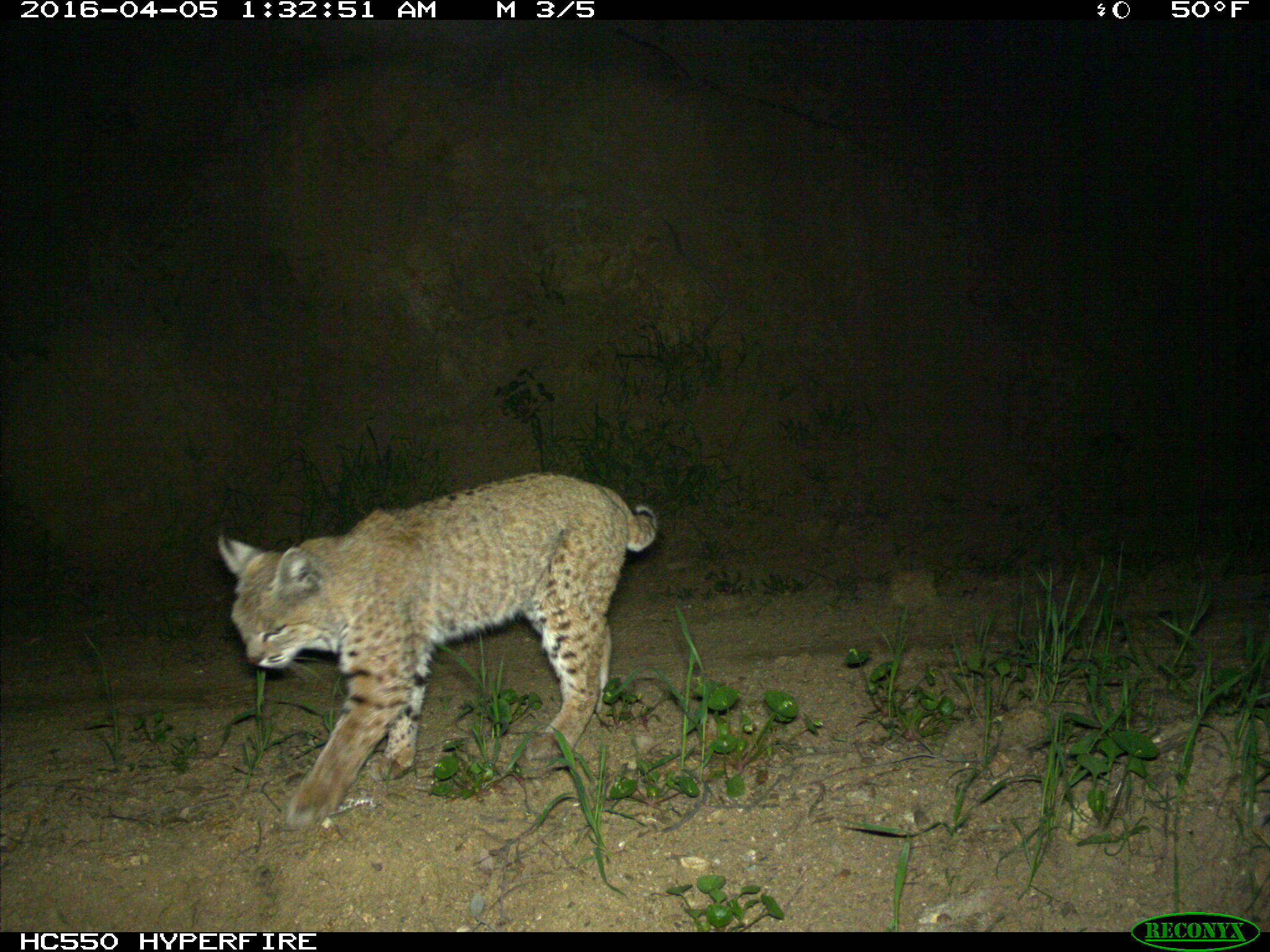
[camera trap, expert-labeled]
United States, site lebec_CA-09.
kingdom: Animalia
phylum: Chordata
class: Mammalia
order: Carnivora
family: Felidae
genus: Lynx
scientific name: Lynx rufus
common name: bobcat